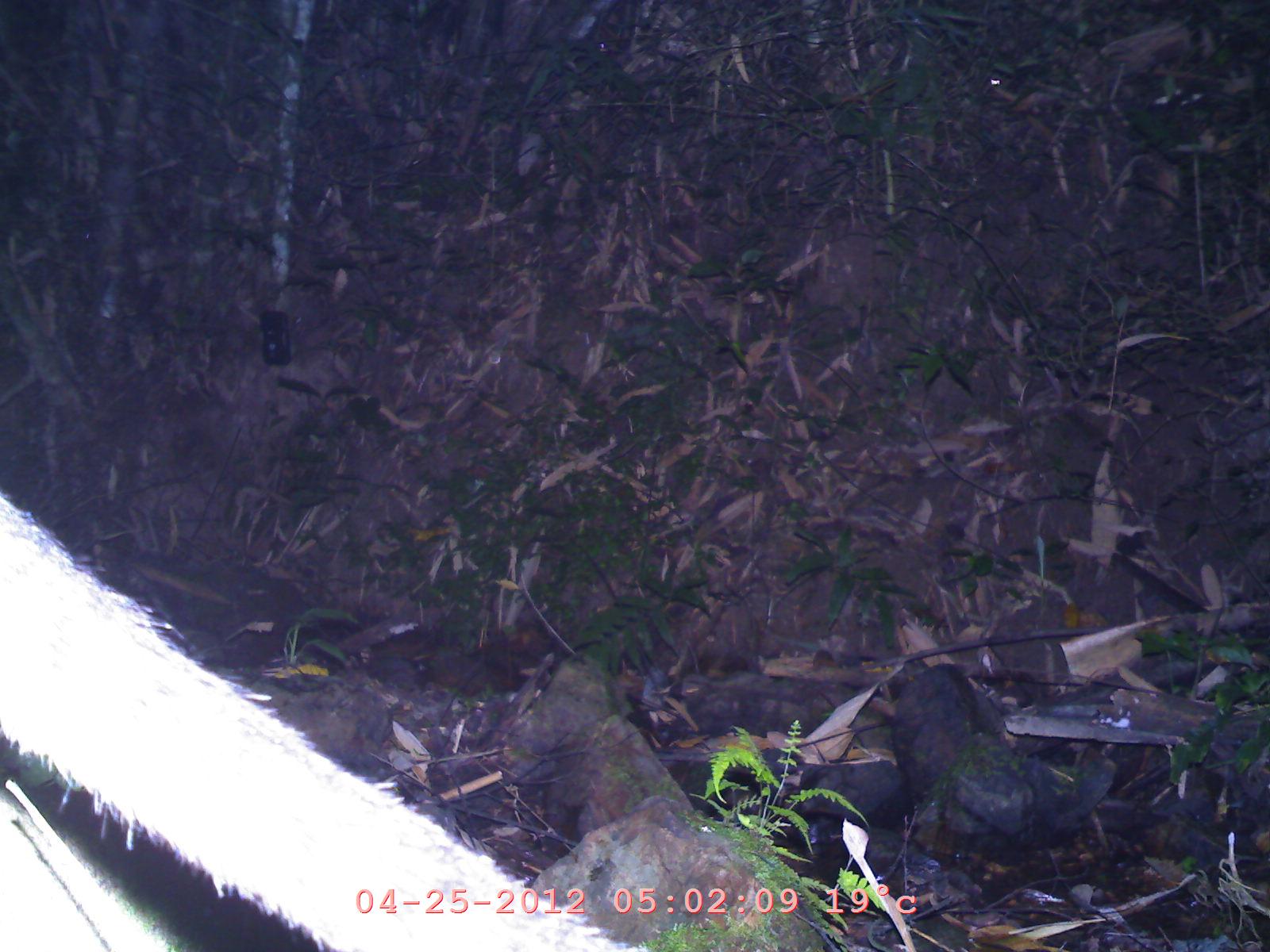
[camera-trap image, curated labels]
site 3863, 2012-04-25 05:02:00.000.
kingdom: Animalia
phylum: Chordata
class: Mammalia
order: Carnivora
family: Viverridae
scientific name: Viverridae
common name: civets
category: unknown civet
Unknown civet (civets) (Viverridae), count 1.